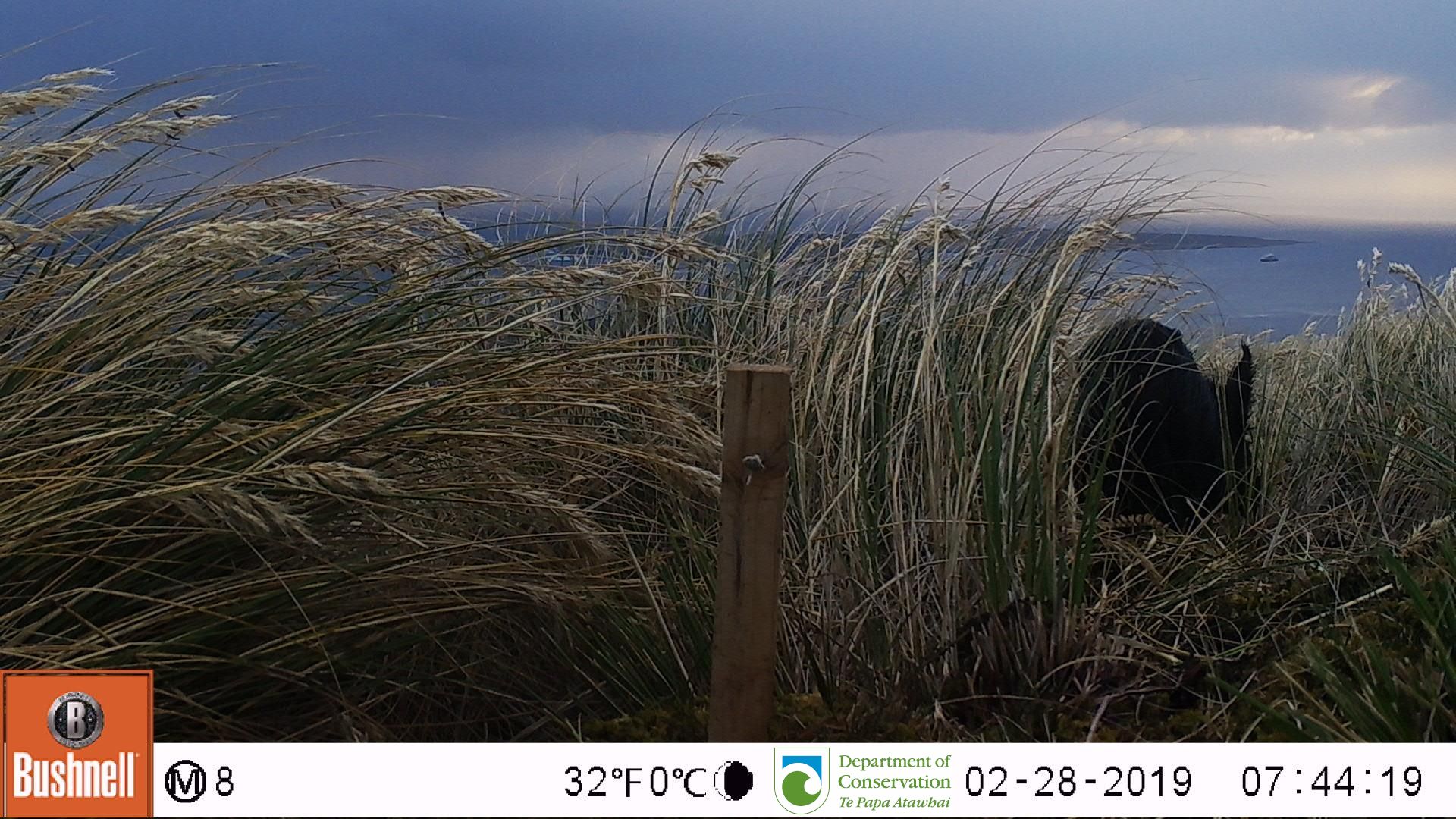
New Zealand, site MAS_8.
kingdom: Animalia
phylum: Chordata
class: Mammalia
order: Artiodactyla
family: Suidae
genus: Sus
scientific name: Sus scrofa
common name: pig